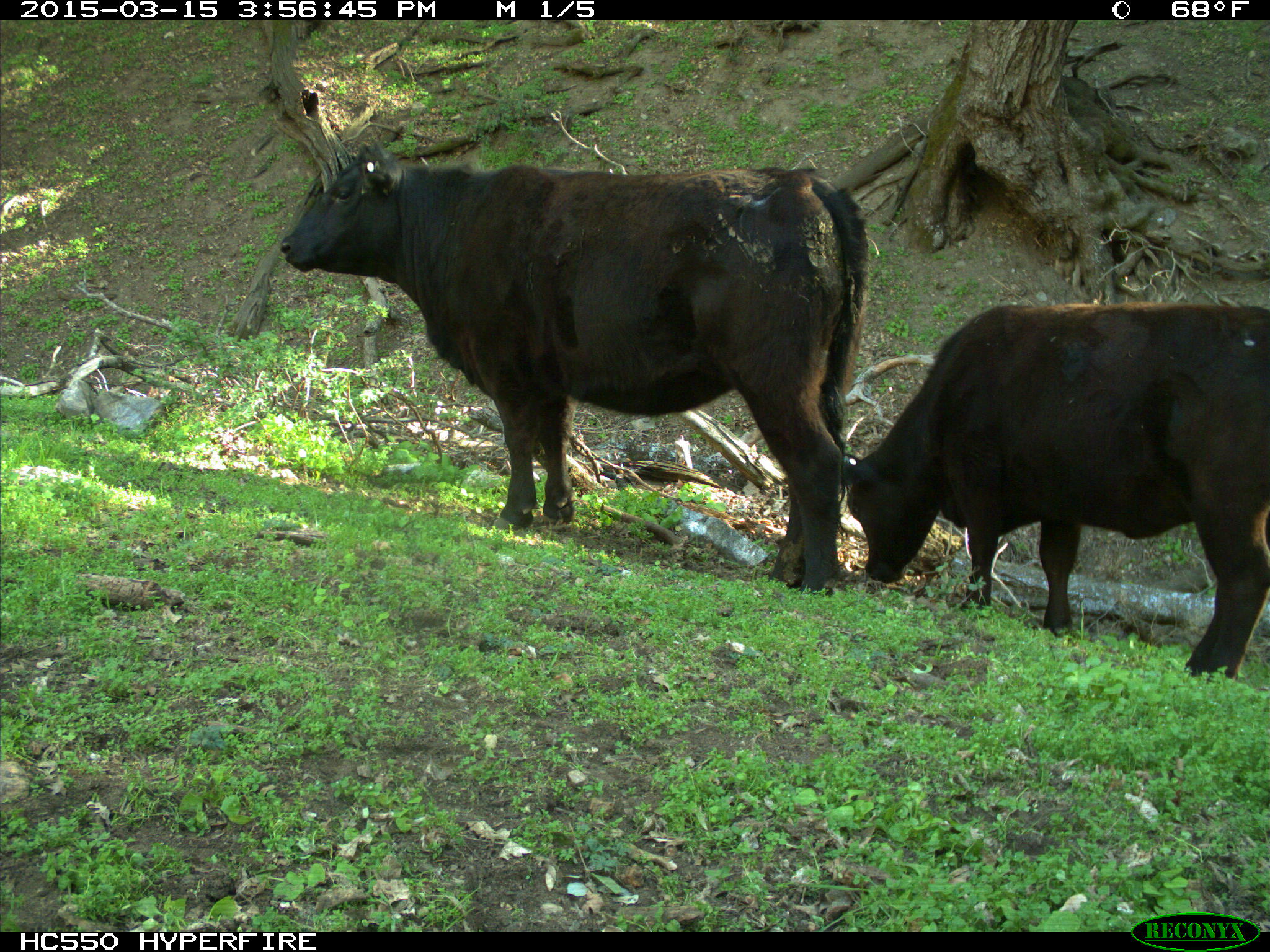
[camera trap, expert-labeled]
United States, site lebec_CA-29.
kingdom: Animalia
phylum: Chordata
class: Mammalia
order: Artiodactyla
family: Bovidae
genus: Bos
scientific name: Bos taurus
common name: domestic cow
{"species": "Bos taurus (domestic cow)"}